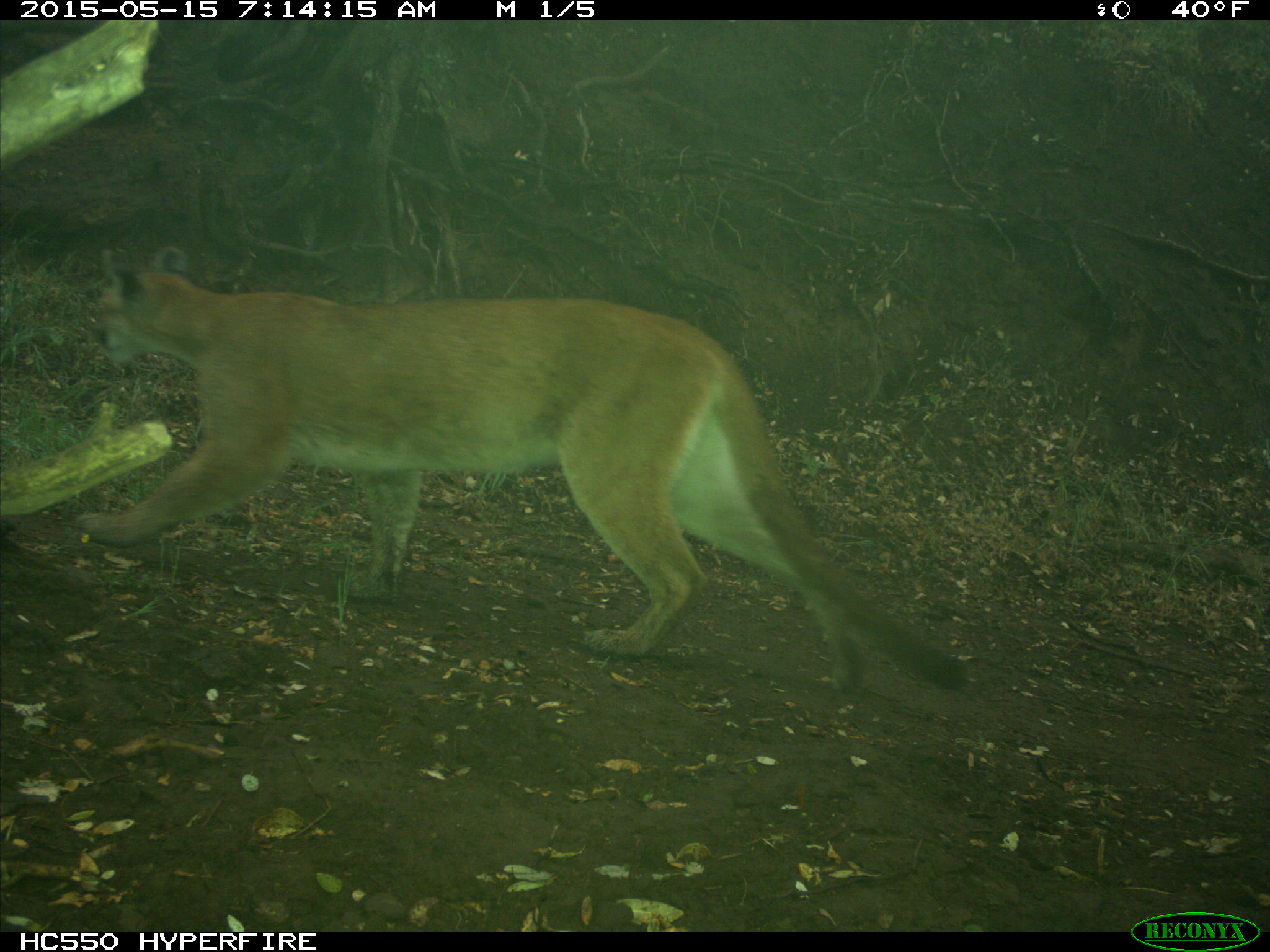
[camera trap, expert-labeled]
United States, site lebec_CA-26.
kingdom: Animalia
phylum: Chordata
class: Mammalia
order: Carnivora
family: Felidae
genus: Puma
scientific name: Puma concolor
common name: mountain lion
Puma concolor (mountain lion).